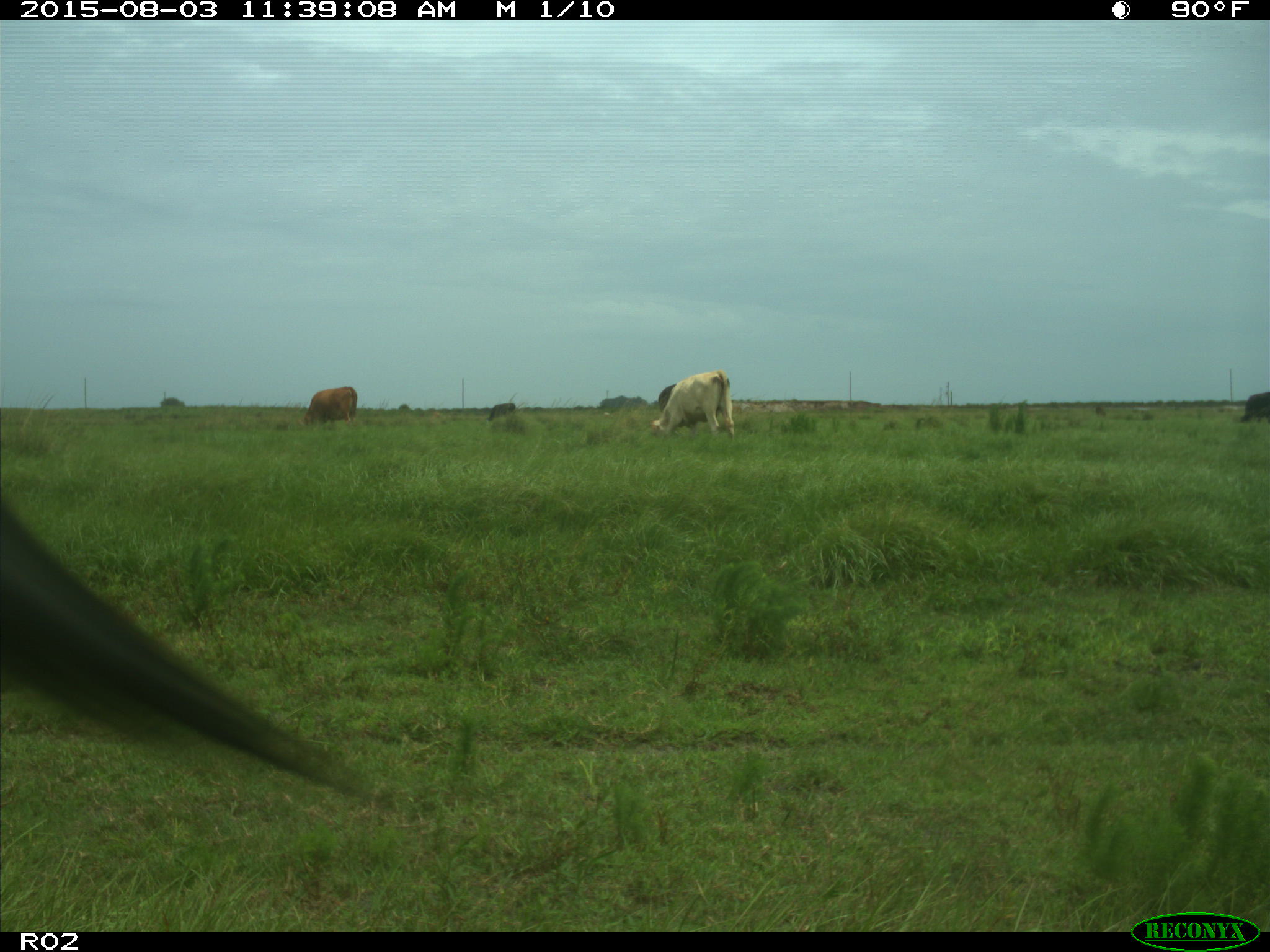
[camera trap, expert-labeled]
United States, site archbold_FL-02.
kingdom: Animalia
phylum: Chordata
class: Mammalia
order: Artiodactyla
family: Bovidae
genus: Bos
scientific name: Bos taurus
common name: domestic cow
Bos taurus (domestic cow).